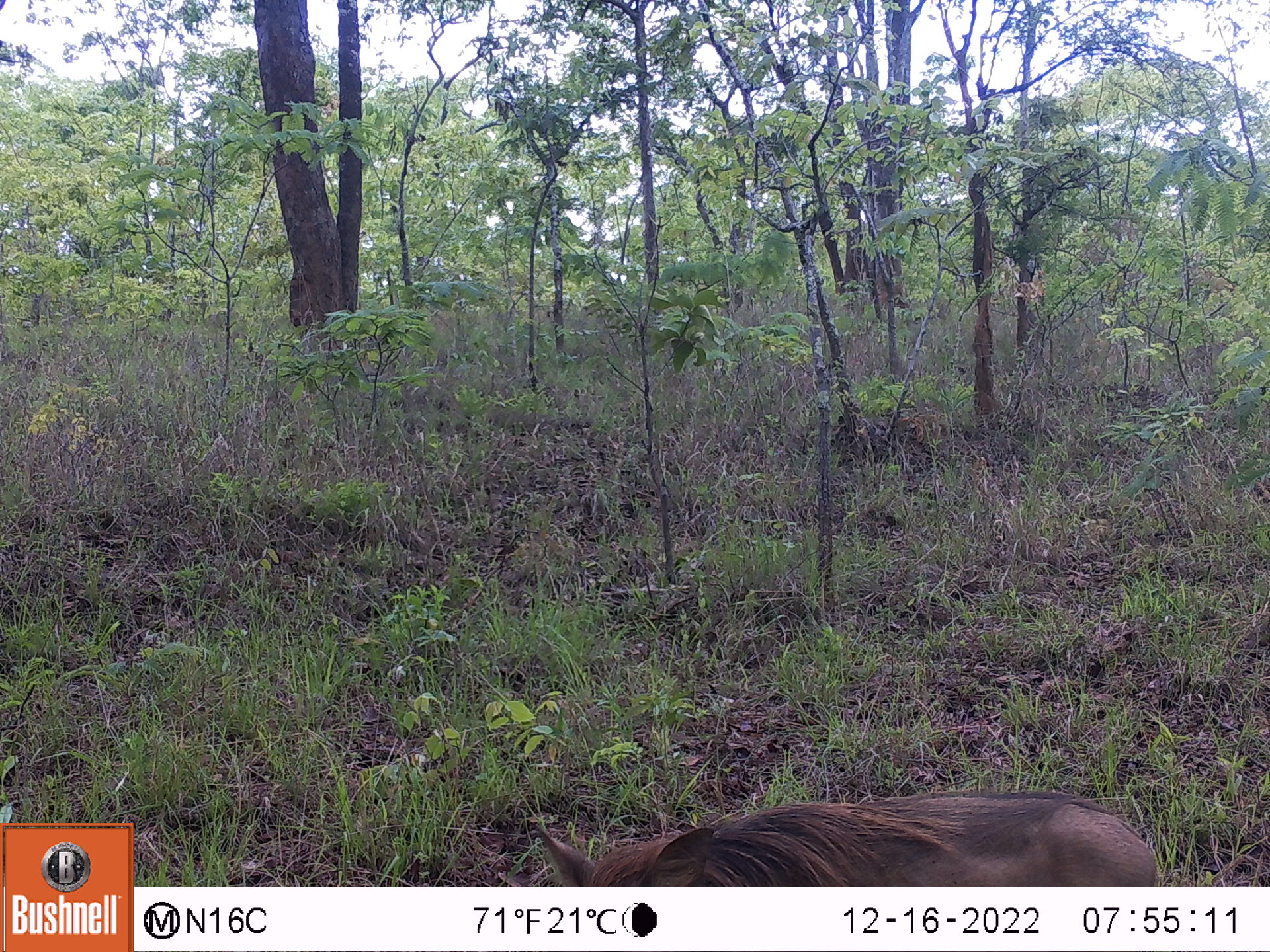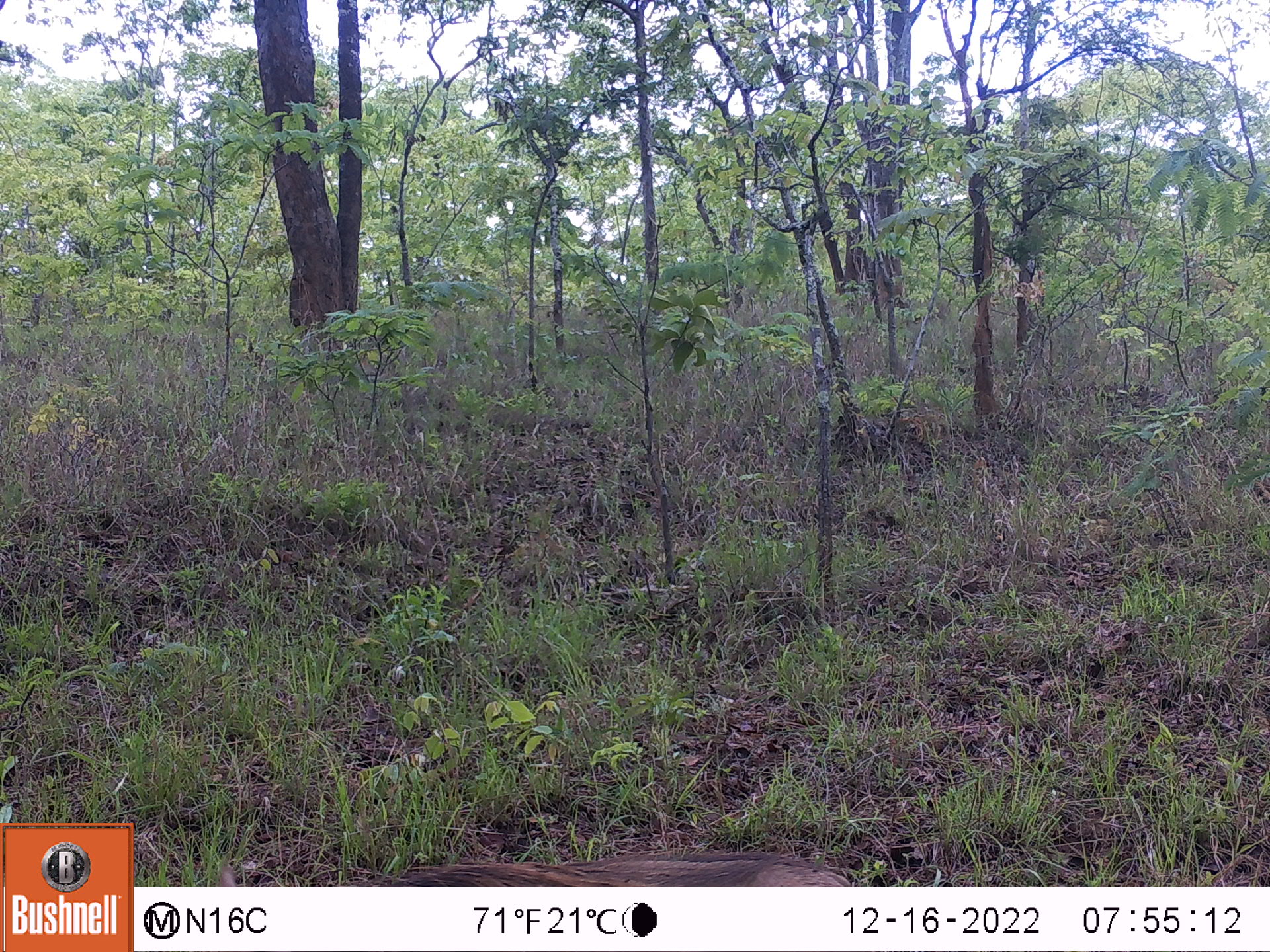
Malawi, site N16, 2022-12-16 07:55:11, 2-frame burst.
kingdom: Animalia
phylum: Chordata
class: Mammalia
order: Artiodactyla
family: Suidae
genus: Phacochoerus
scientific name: Phacochoerus africanus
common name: common warthog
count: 1